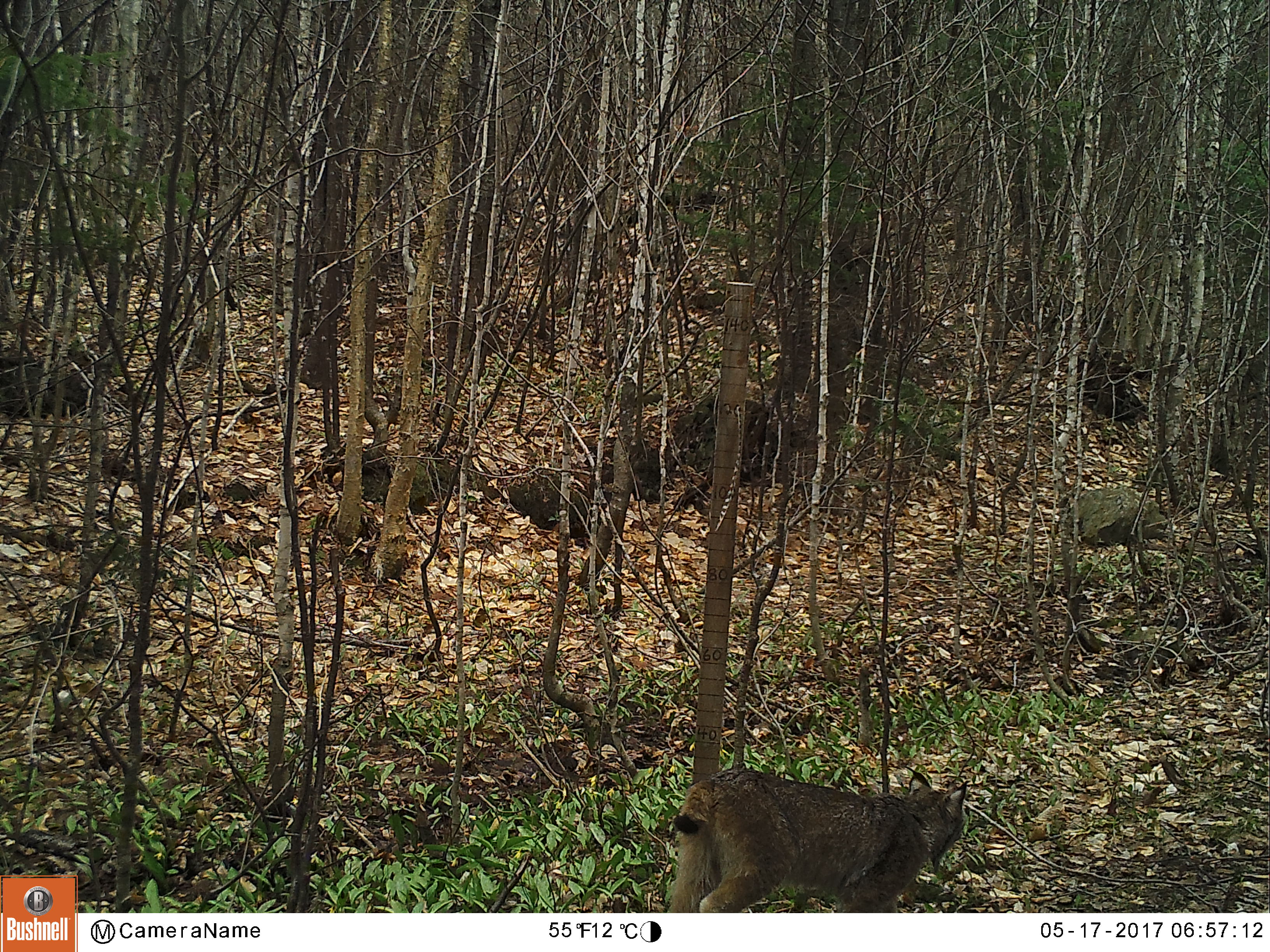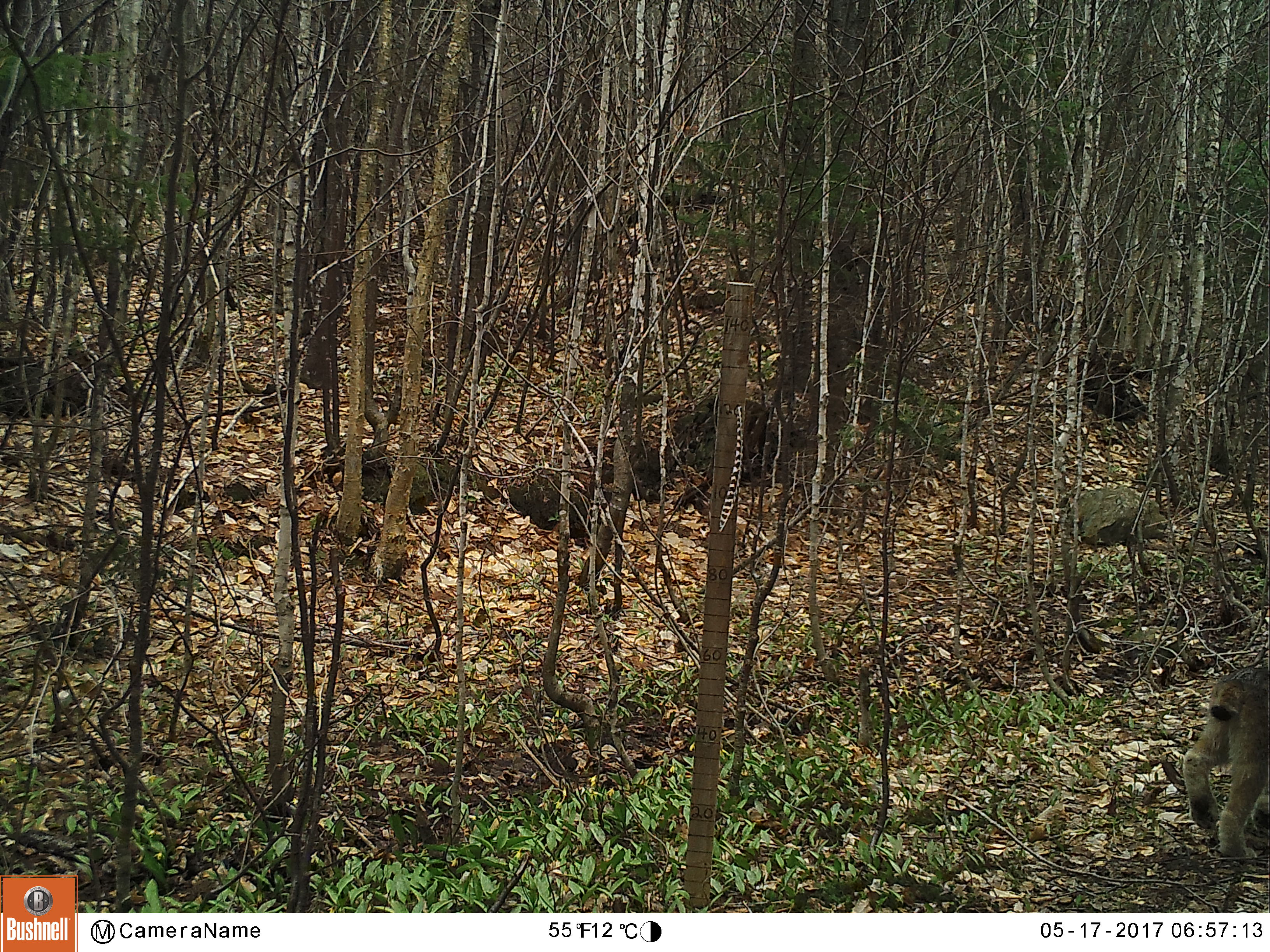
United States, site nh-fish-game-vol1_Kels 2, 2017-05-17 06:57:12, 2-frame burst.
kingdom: Animalia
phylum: Chordata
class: Mammalia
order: Carnivora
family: Felidae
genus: Lynx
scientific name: Lynx canadensis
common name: canada lynx